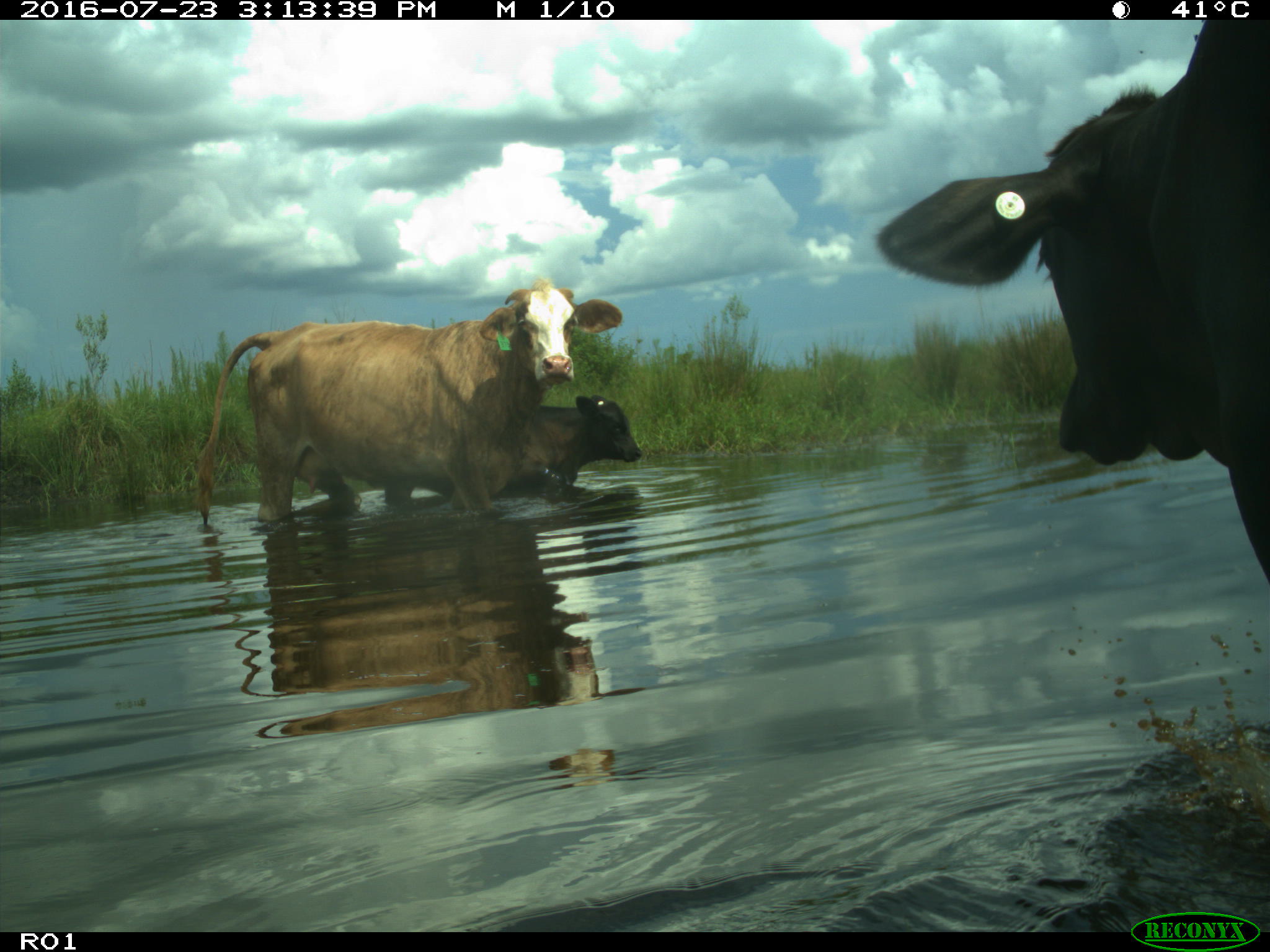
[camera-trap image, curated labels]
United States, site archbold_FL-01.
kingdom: Animalia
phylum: Chordata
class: Mammalia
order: Artiodactyla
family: Bovidae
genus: Bos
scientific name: Bos taurus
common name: domestic cow